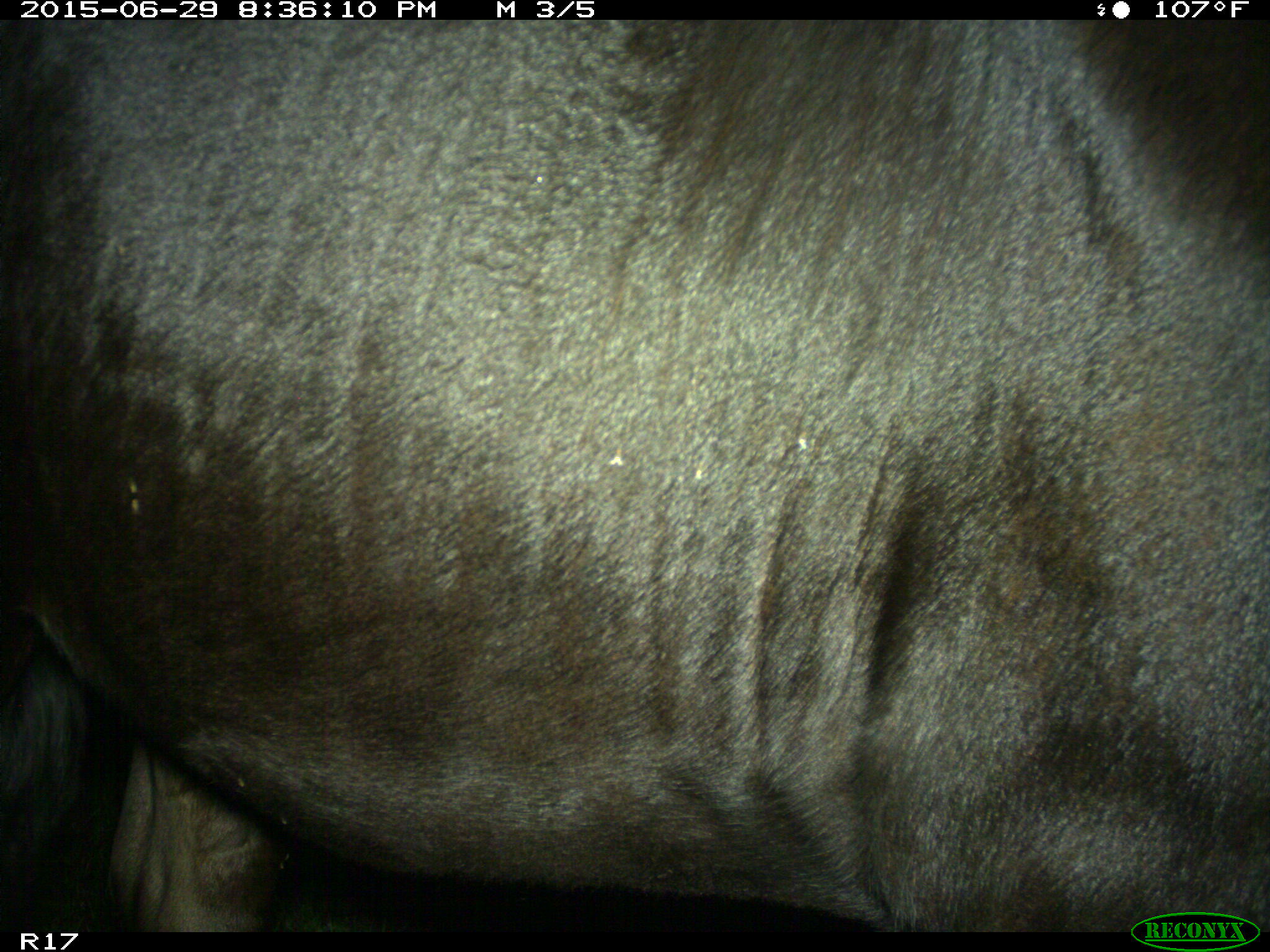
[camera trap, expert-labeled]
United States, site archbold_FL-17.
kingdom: Animalia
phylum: Chordata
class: Mammalia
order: Artiodactyla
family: Bovidae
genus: Bos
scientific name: Bos taurus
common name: domestic cow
Bos taurus (domestic cow).